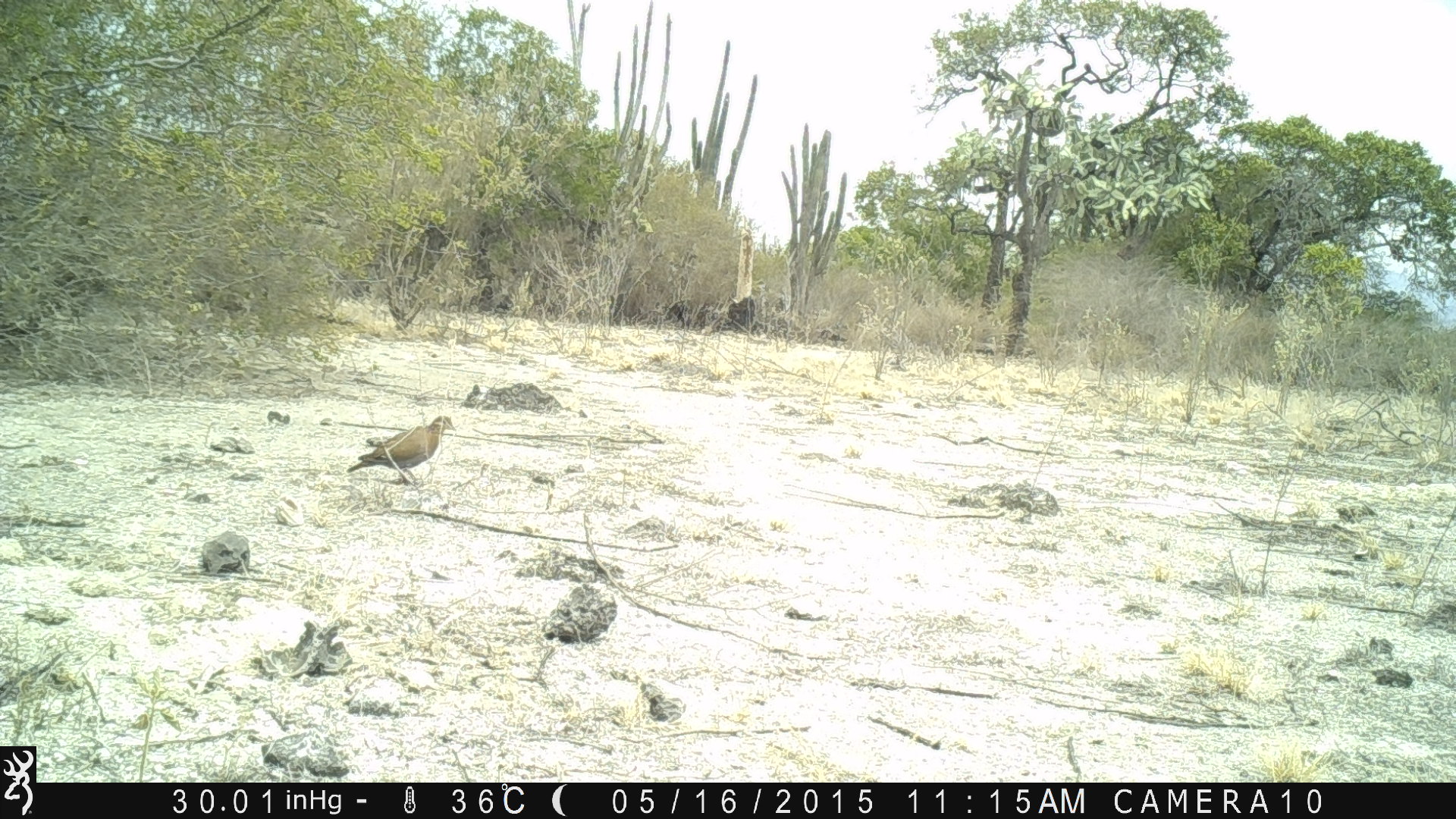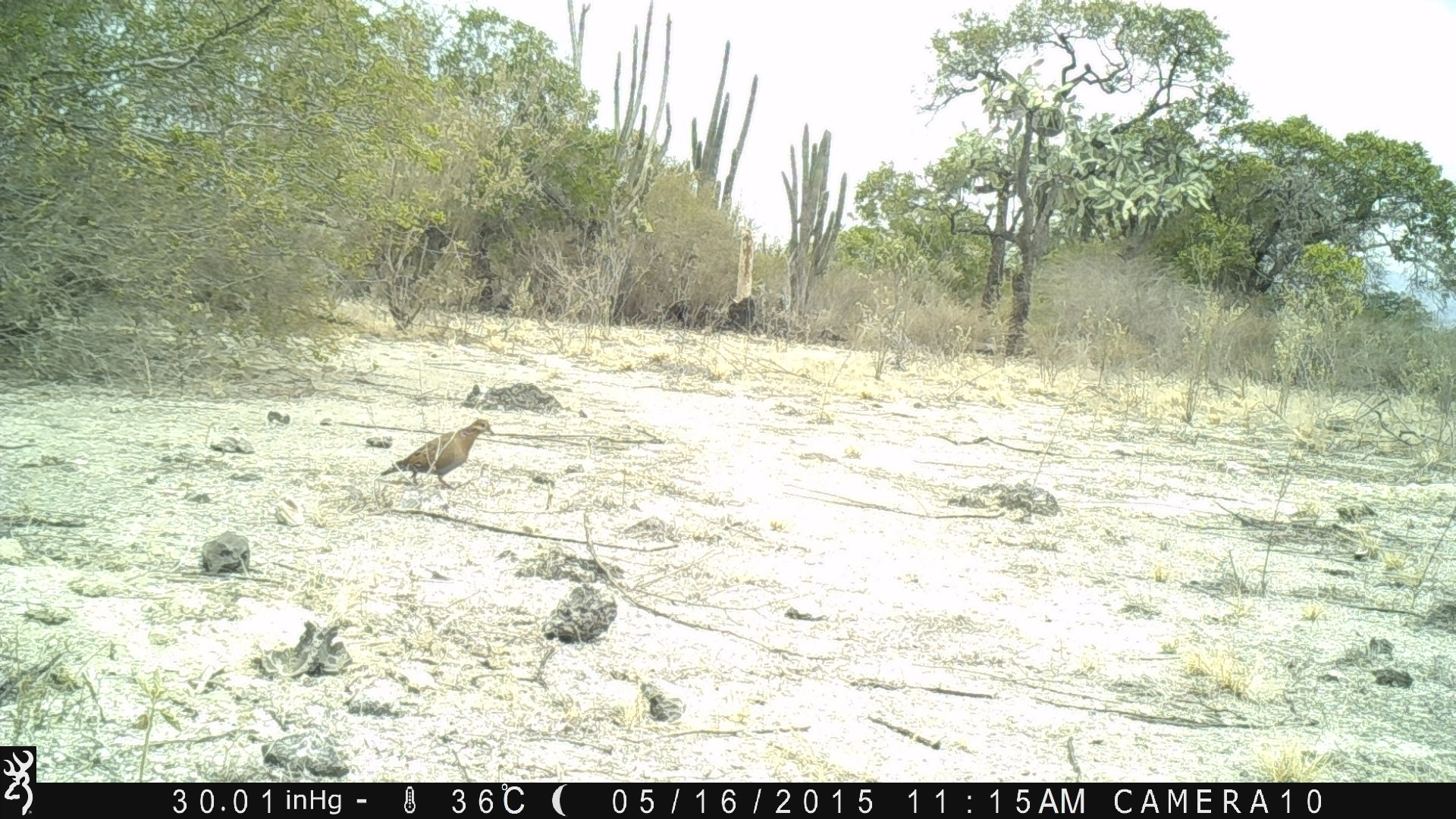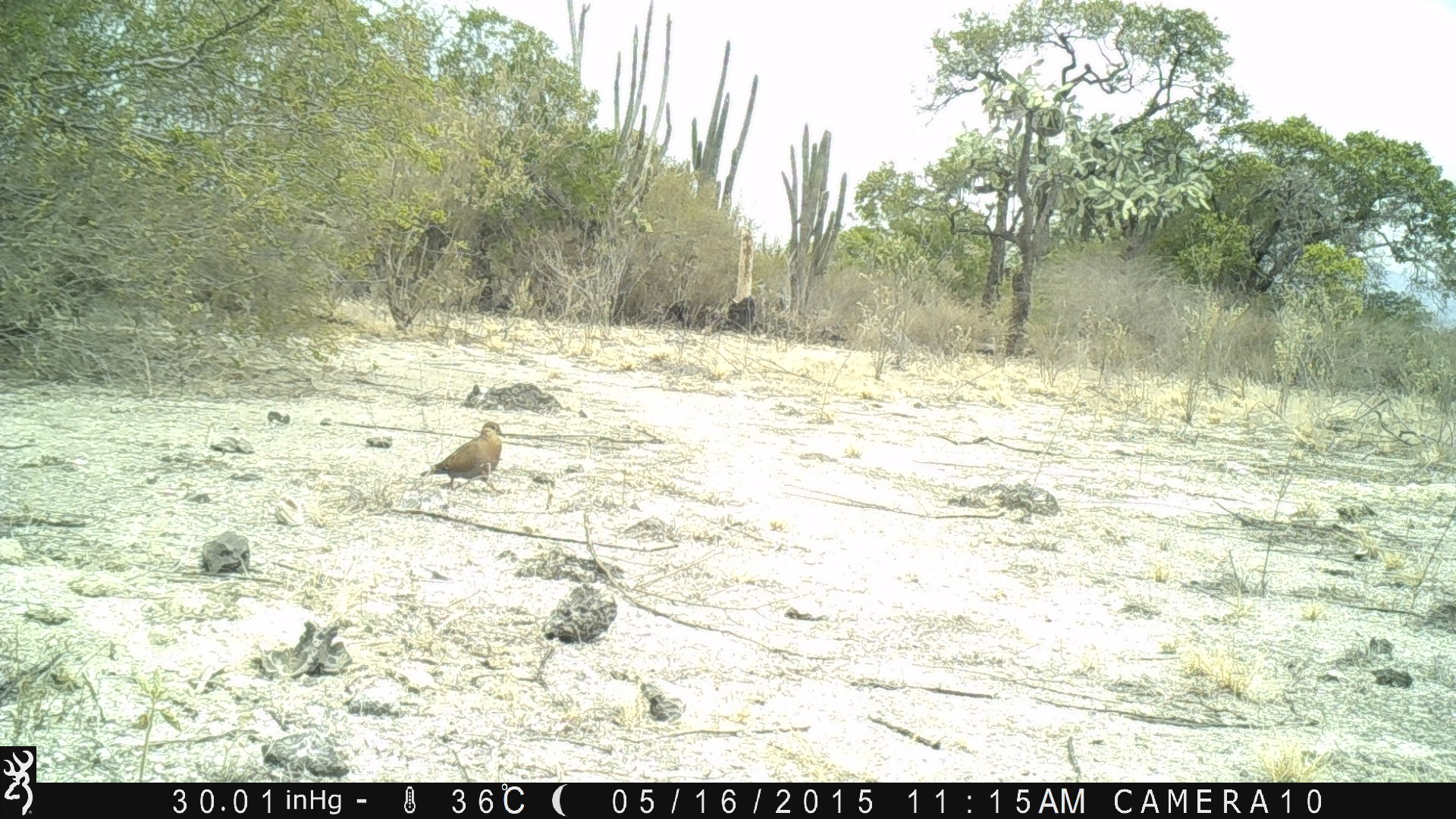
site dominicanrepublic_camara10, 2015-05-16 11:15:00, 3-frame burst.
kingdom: Animalia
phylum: Chordata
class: Aves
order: Columbiformes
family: Columbidae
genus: Zenaida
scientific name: Zenaida asiatica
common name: white-winged dove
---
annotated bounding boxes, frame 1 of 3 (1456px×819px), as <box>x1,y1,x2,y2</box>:
white-winged dove: <box>350,414,455,488</box>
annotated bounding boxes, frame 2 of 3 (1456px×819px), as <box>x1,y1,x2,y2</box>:
white-winged dove: <box>380,417,497,498</box>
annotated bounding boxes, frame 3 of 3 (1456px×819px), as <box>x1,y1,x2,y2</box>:
white-winged dove: <box>419,419,507,497</box>